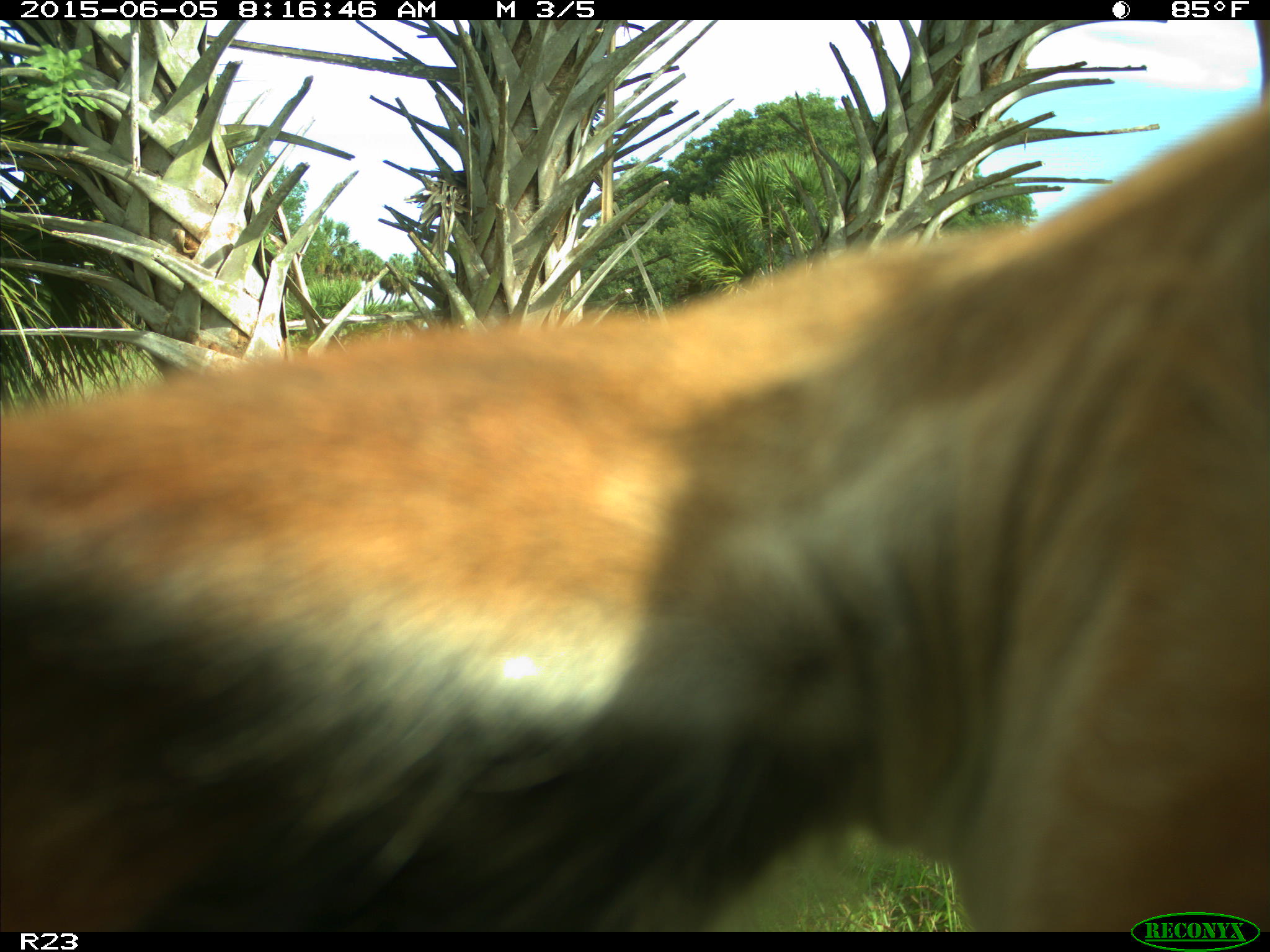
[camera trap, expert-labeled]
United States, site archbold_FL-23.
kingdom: Animalia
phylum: Chordata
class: Mammalia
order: Artiodactyla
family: Bovidae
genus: Bos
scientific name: Bos taurus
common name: domestic cow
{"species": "Bos taurus (domestic cow)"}